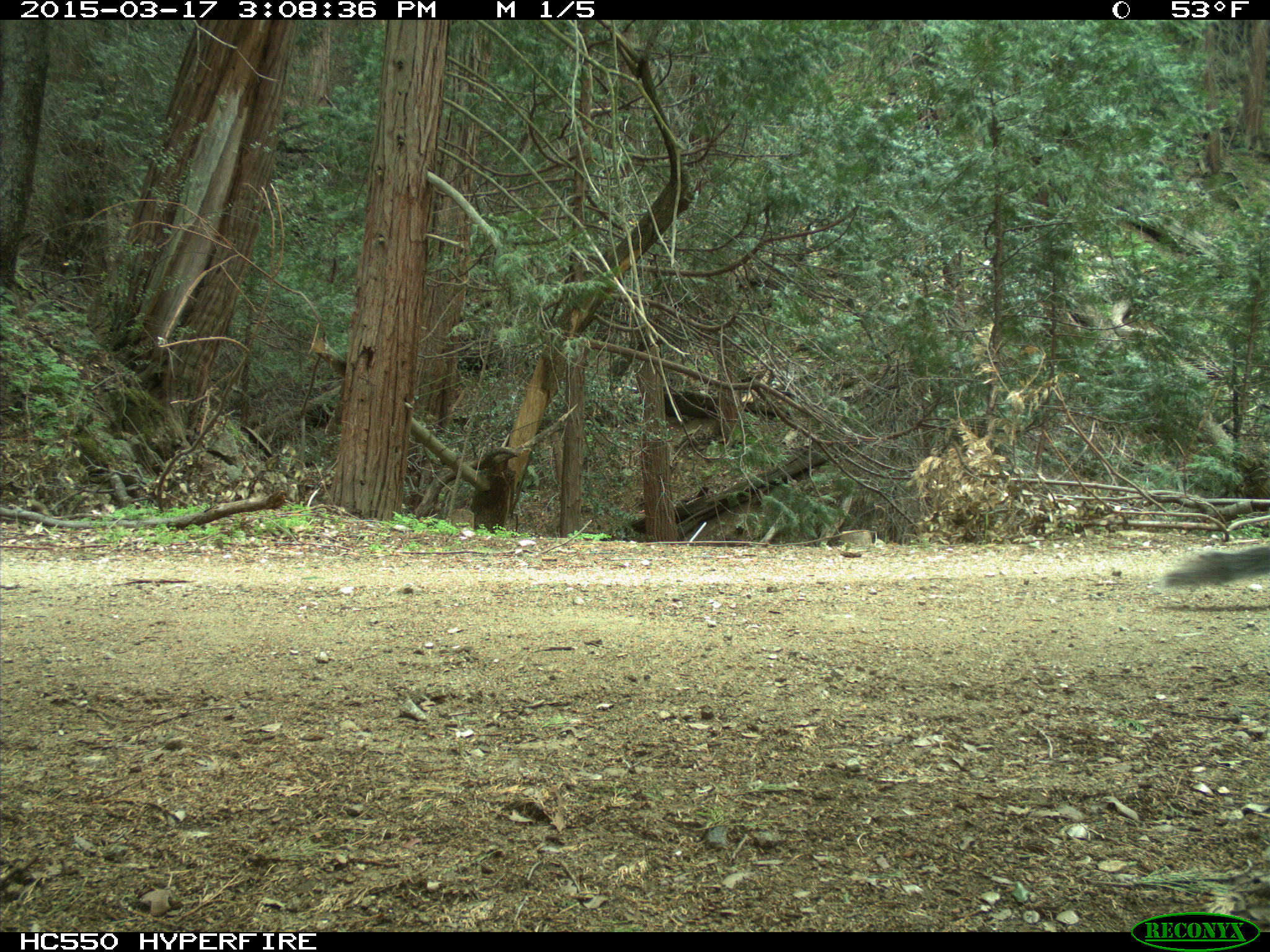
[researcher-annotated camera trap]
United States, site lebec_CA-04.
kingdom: Animalia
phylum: Chordata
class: Mammalia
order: Rodentia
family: Sciuridae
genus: Sciurus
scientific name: Sciurus carolinensis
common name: eastern gray squirrel